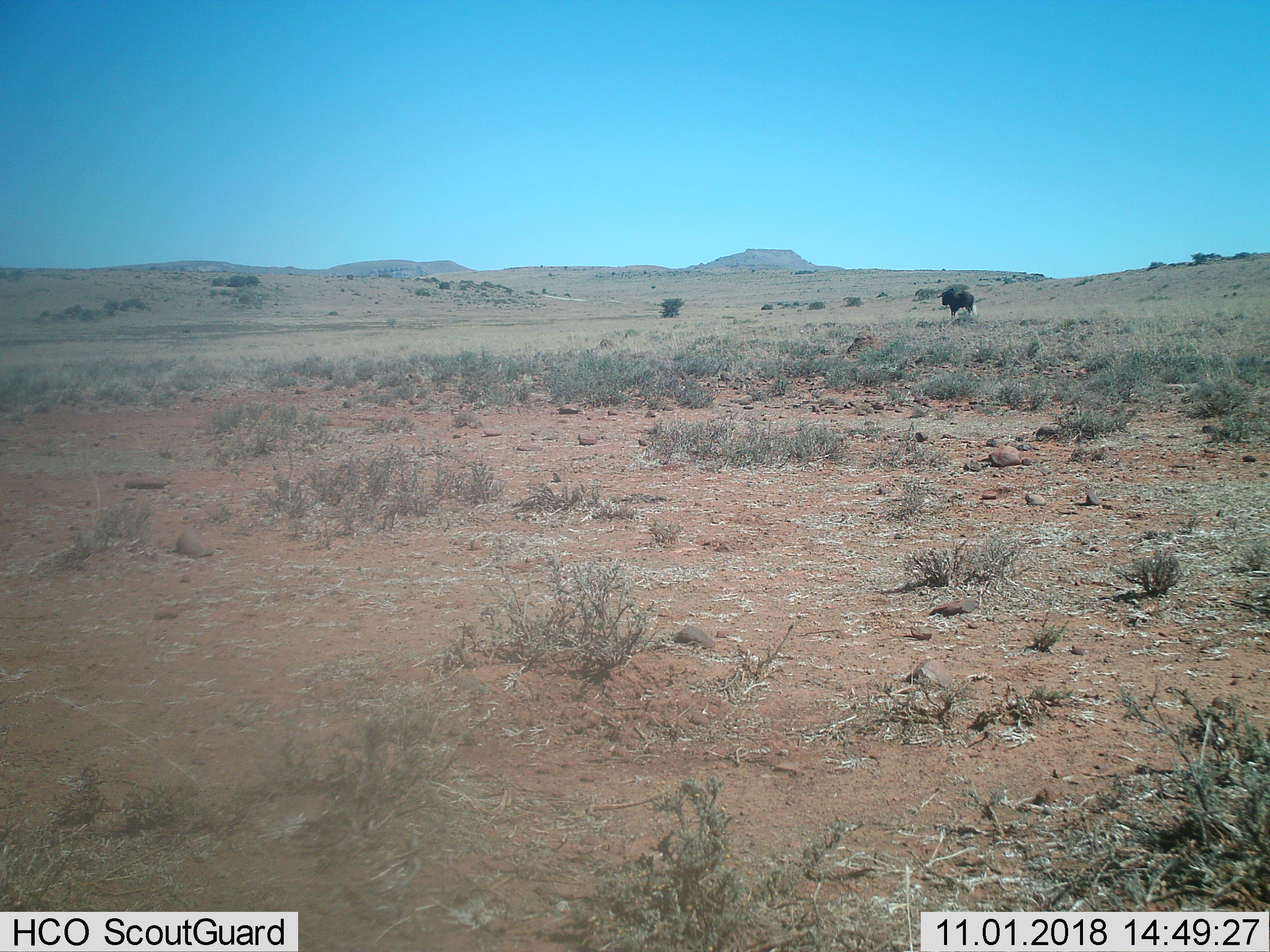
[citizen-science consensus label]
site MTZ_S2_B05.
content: unidentified animal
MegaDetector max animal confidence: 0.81